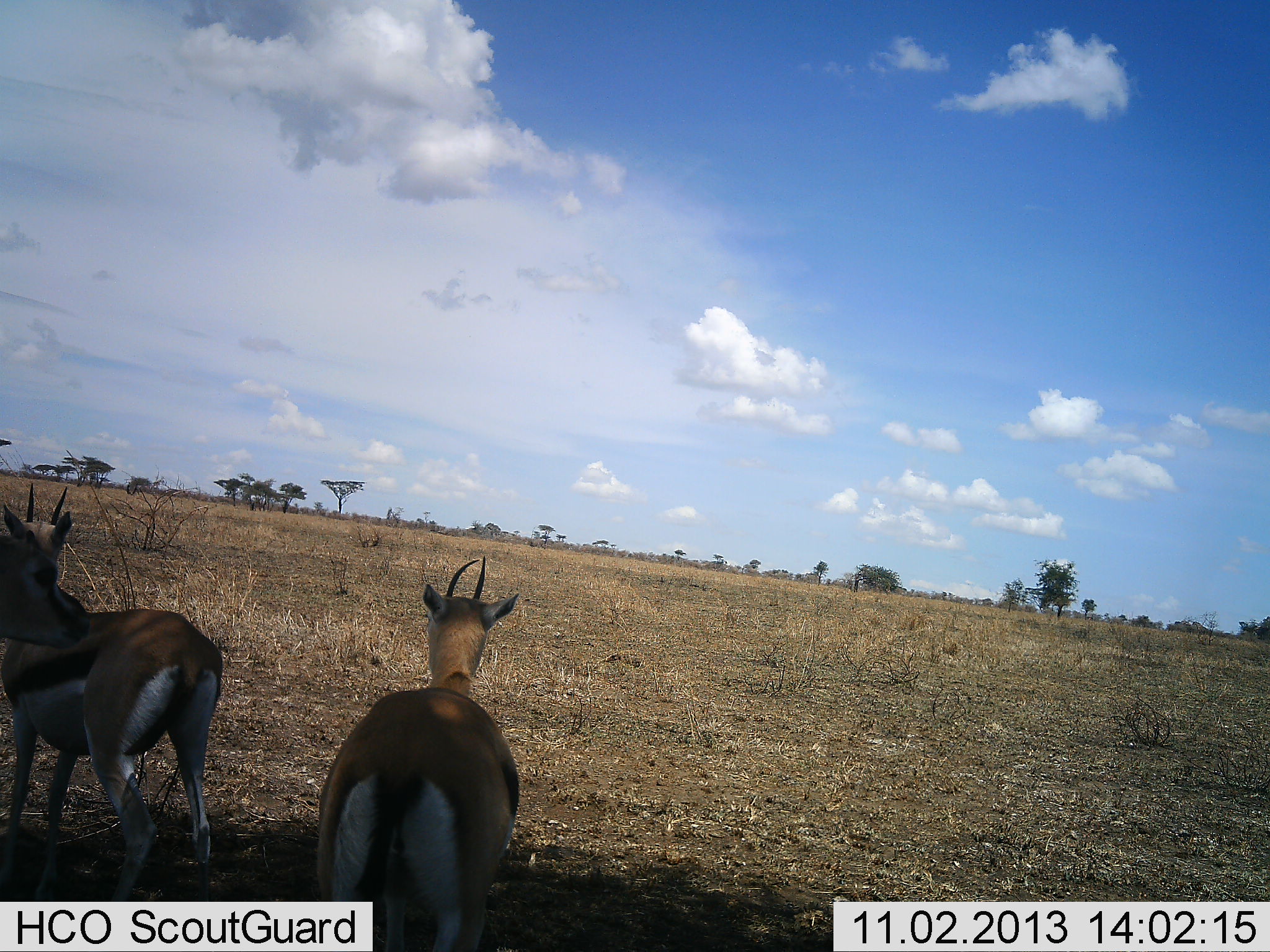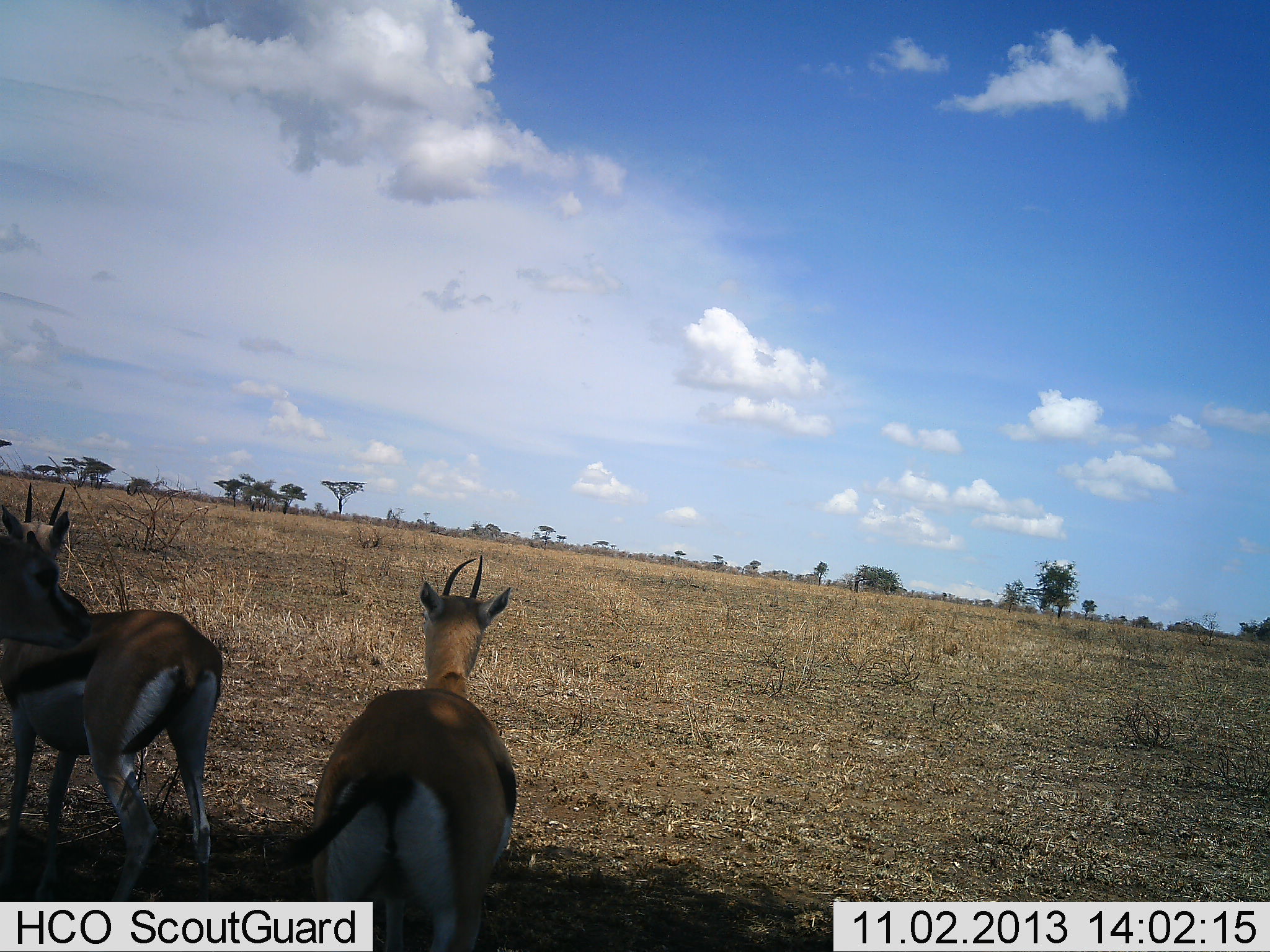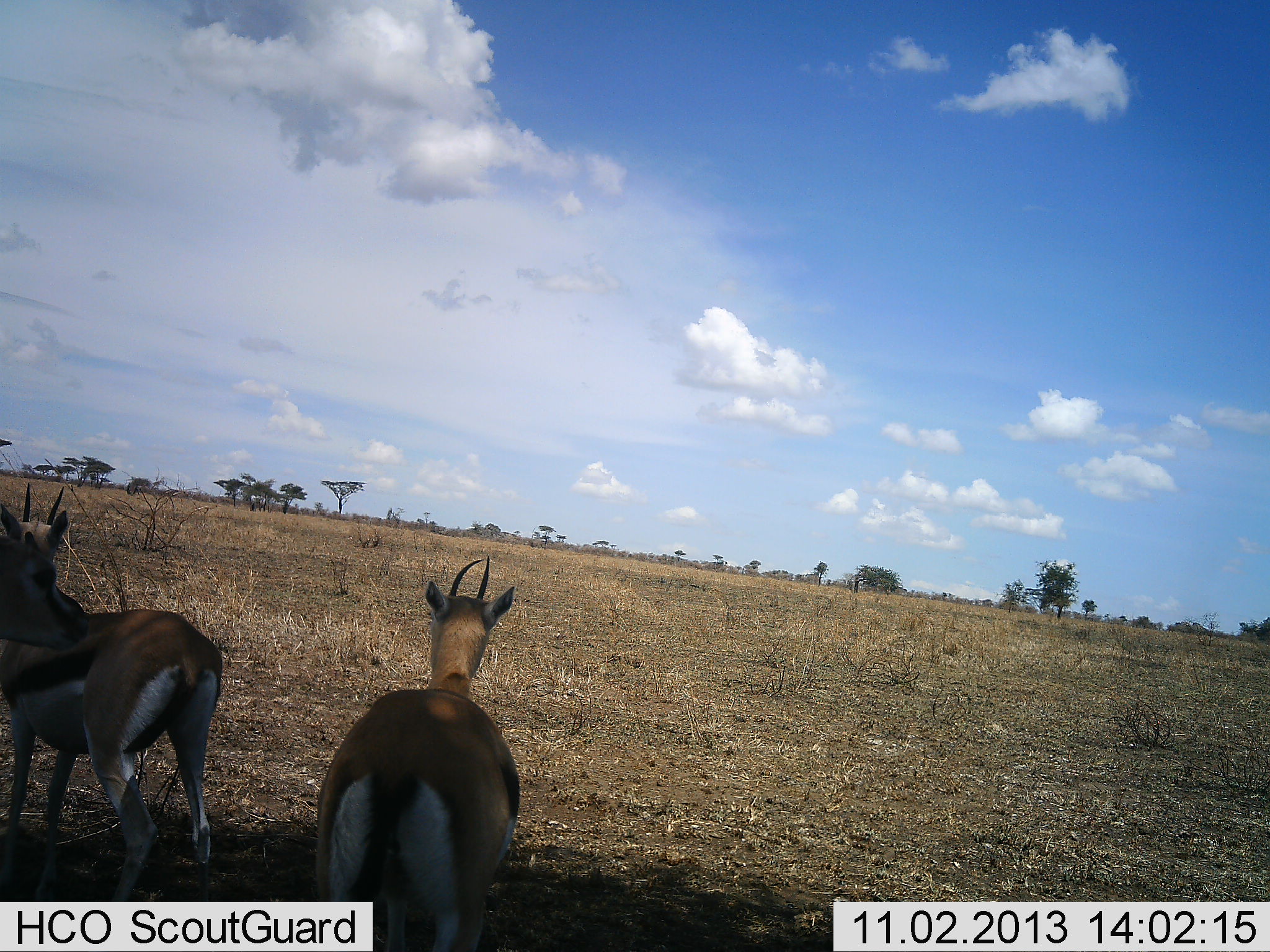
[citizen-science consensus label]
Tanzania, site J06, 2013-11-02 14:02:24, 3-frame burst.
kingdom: Animalia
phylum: Chordata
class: Mammalia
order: Artiodactyla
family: Bovidae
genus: Eudorcas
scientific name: Eudorcas thomsonii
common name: thomson's gazelle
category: gazellethomsons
Gazellethomsons (thomson's gazelle) (Eudorcas thomsonii), count 2. Behavior (volunteer vote fractions): standing 90%, resting 0%, moving 10%, interacting 10%. Young present (vote fraction): 0%. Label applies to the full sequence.